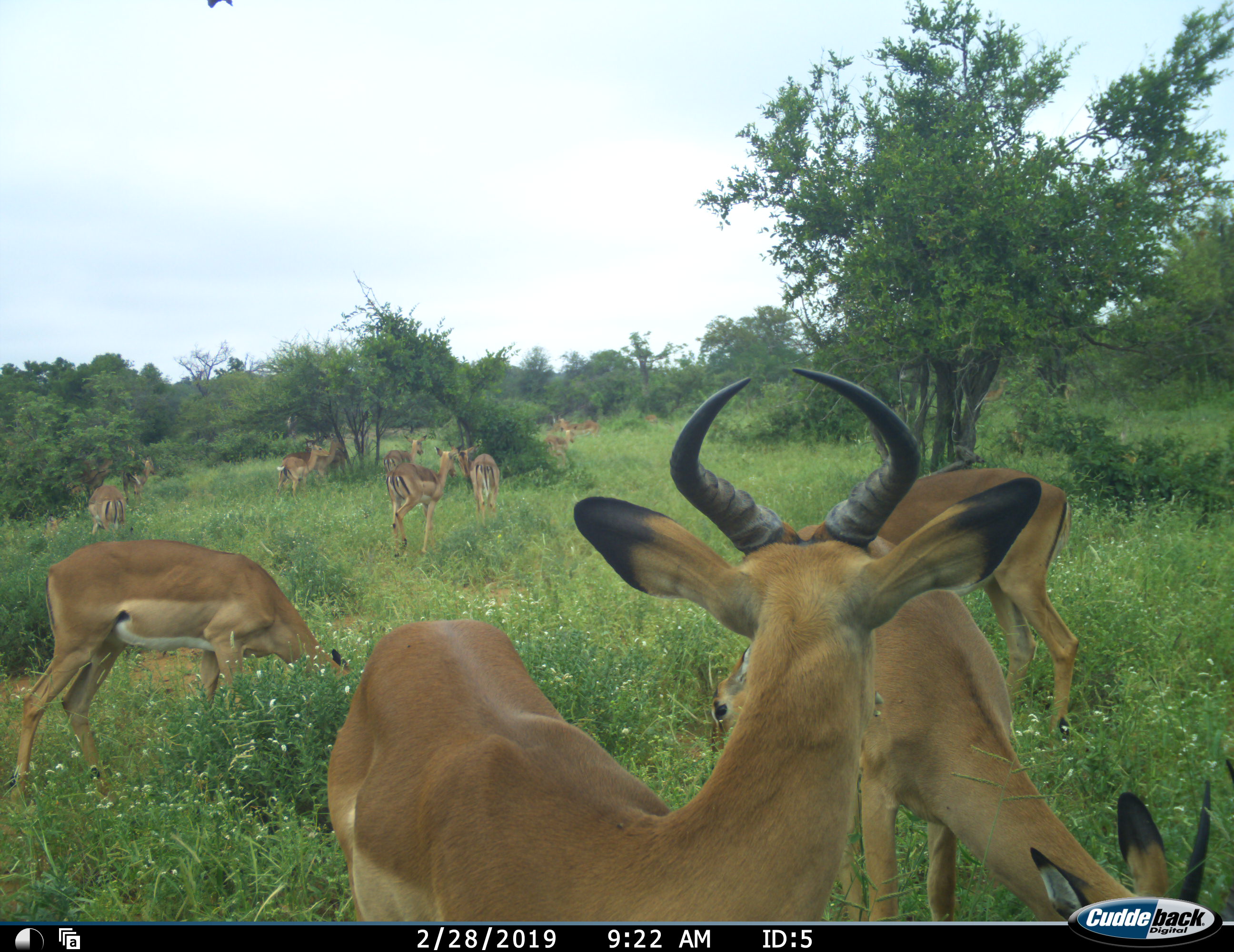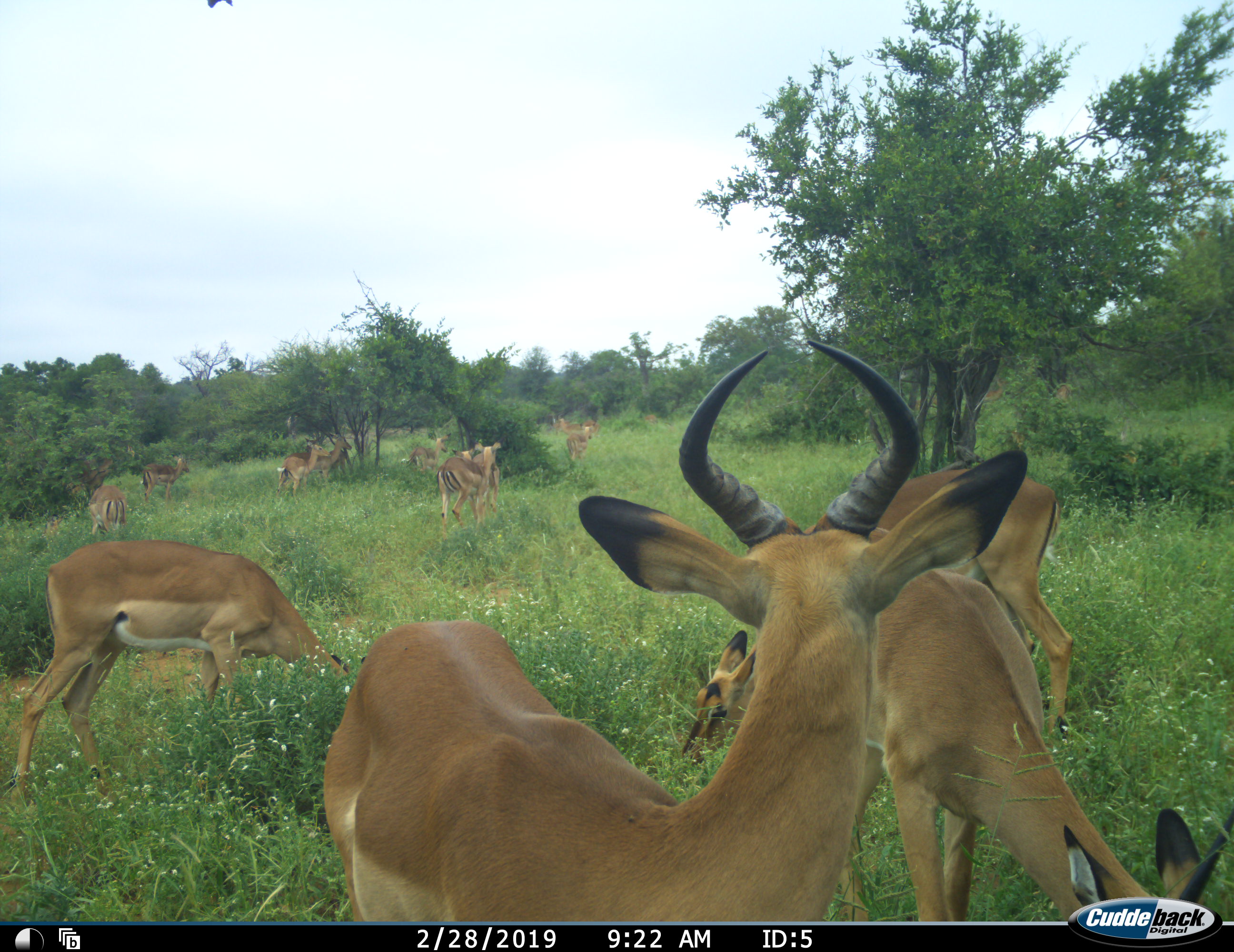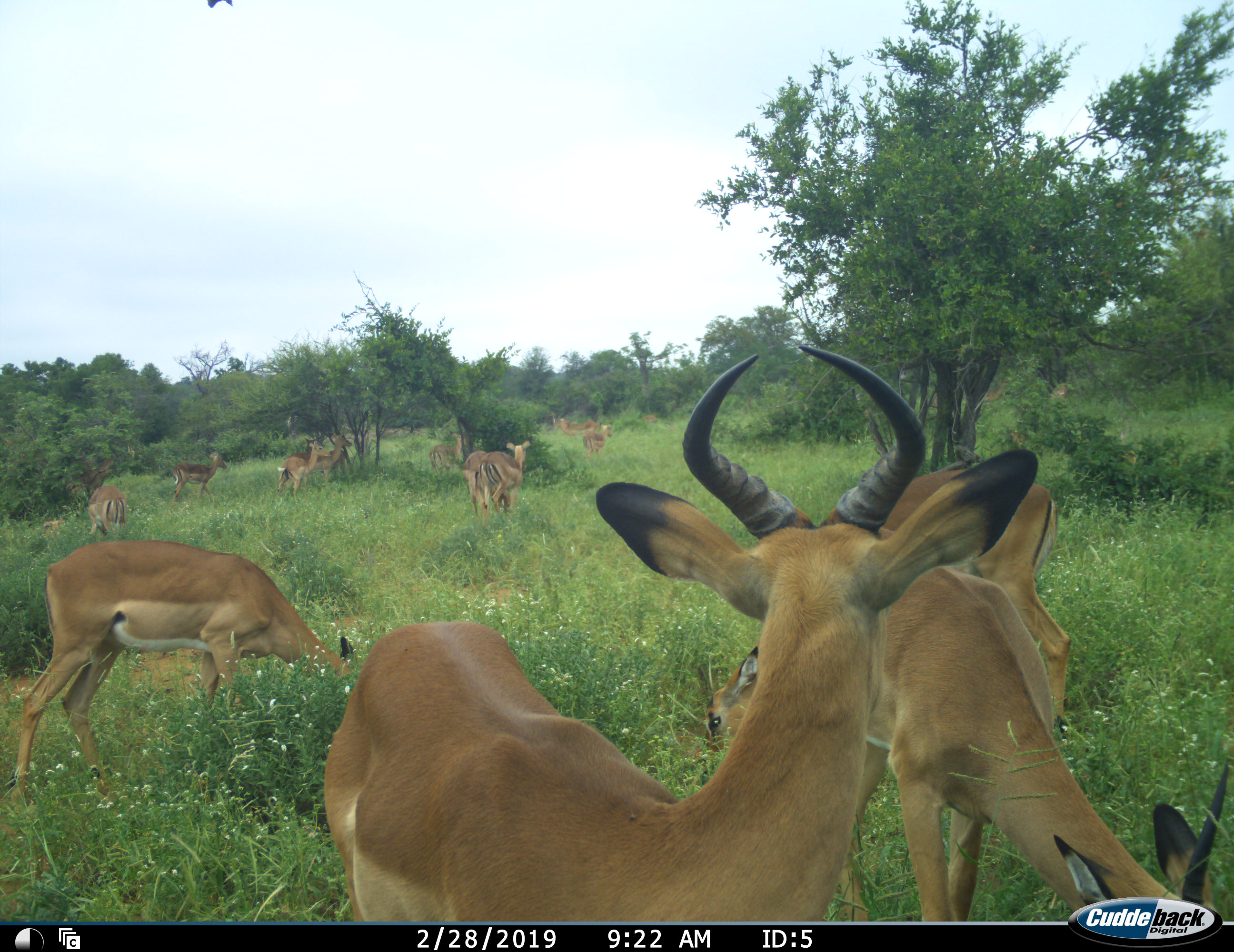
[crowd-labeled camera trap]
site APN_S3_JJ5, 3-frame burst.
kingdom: Animalia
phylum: Chordata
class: Mammalia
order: Artiodactyla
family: Bovidae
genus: Aepyceros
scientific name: Aepyceros melampus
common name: impala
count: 11-50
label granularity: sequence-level